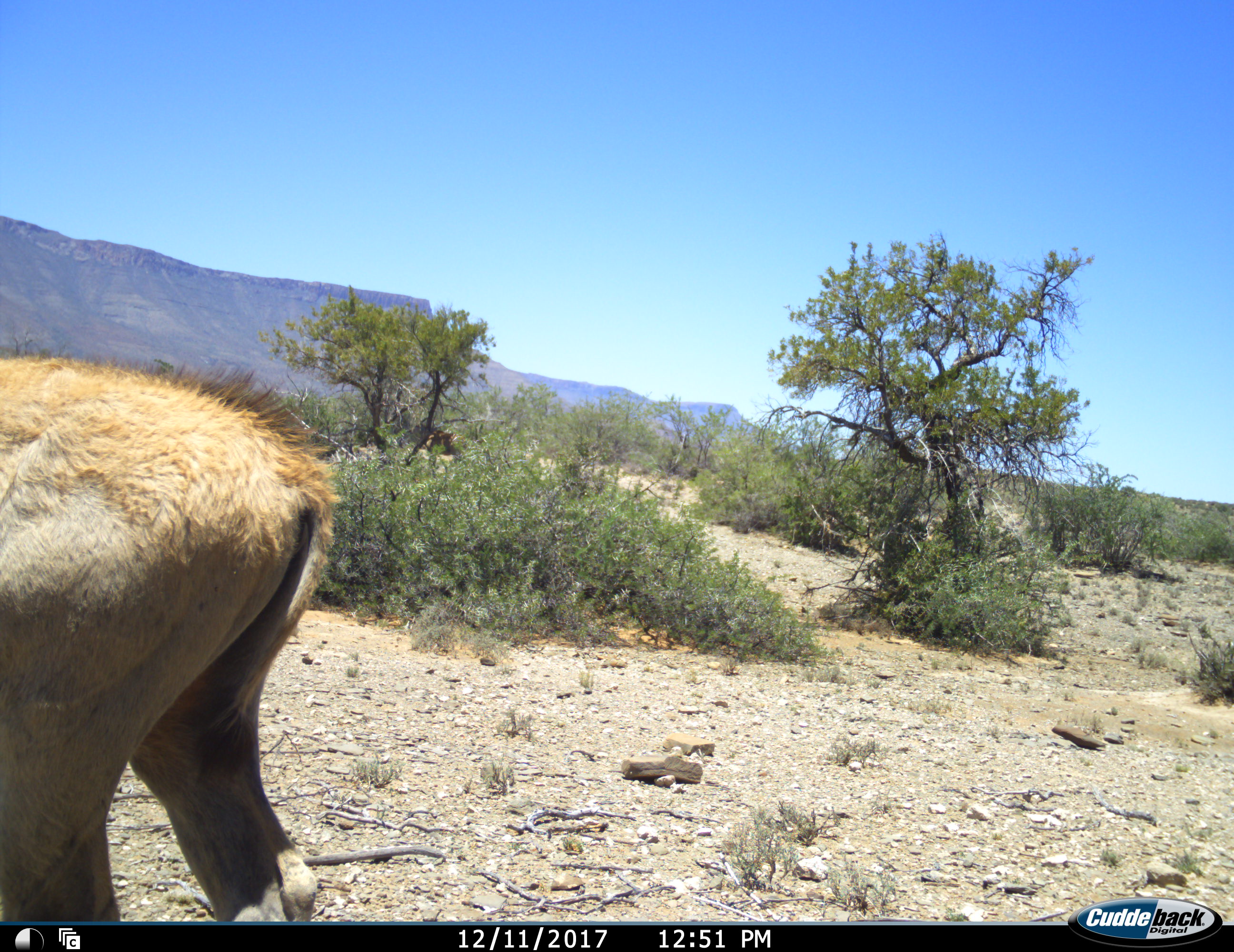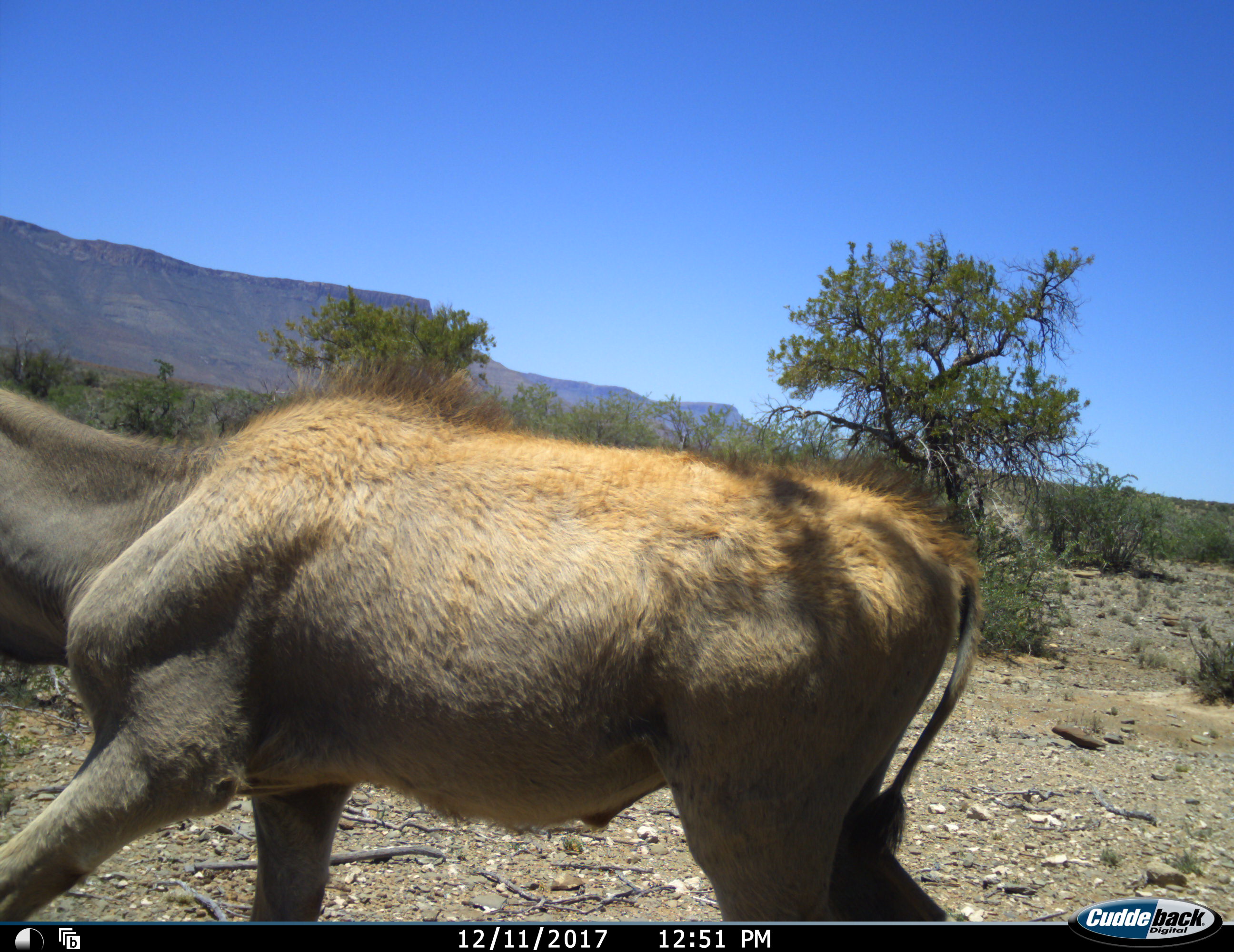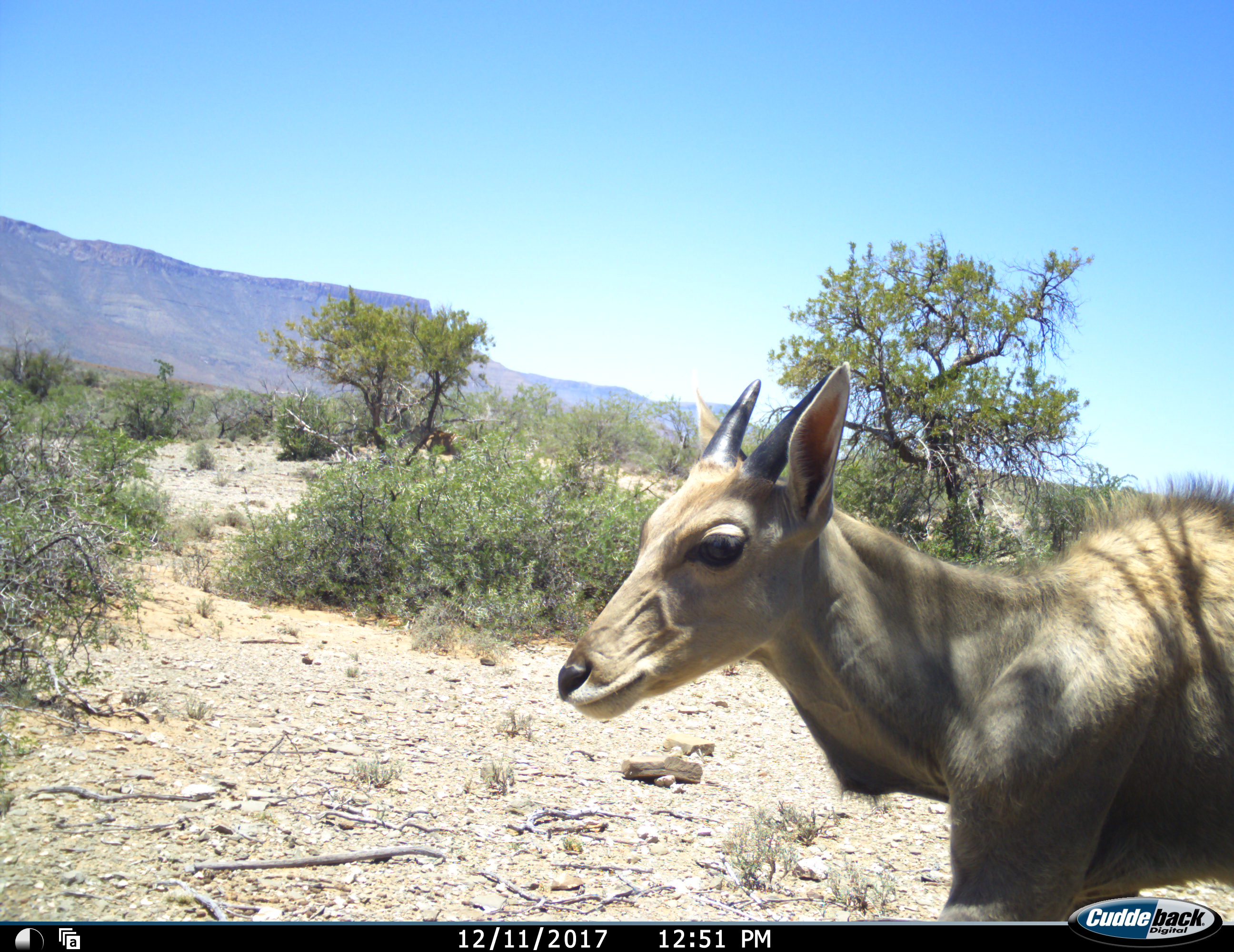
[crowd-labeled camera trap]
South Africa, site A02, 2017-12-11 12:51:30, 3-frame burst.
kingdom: Animalia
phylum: Chordata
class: Mammalia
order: Artiodactyla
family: Bovidae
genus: Tragelaphus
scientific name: Tragelaphus oryx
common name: eland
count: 1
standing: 0%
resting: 0%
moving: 100%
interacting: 0%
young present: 71%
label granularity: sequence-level